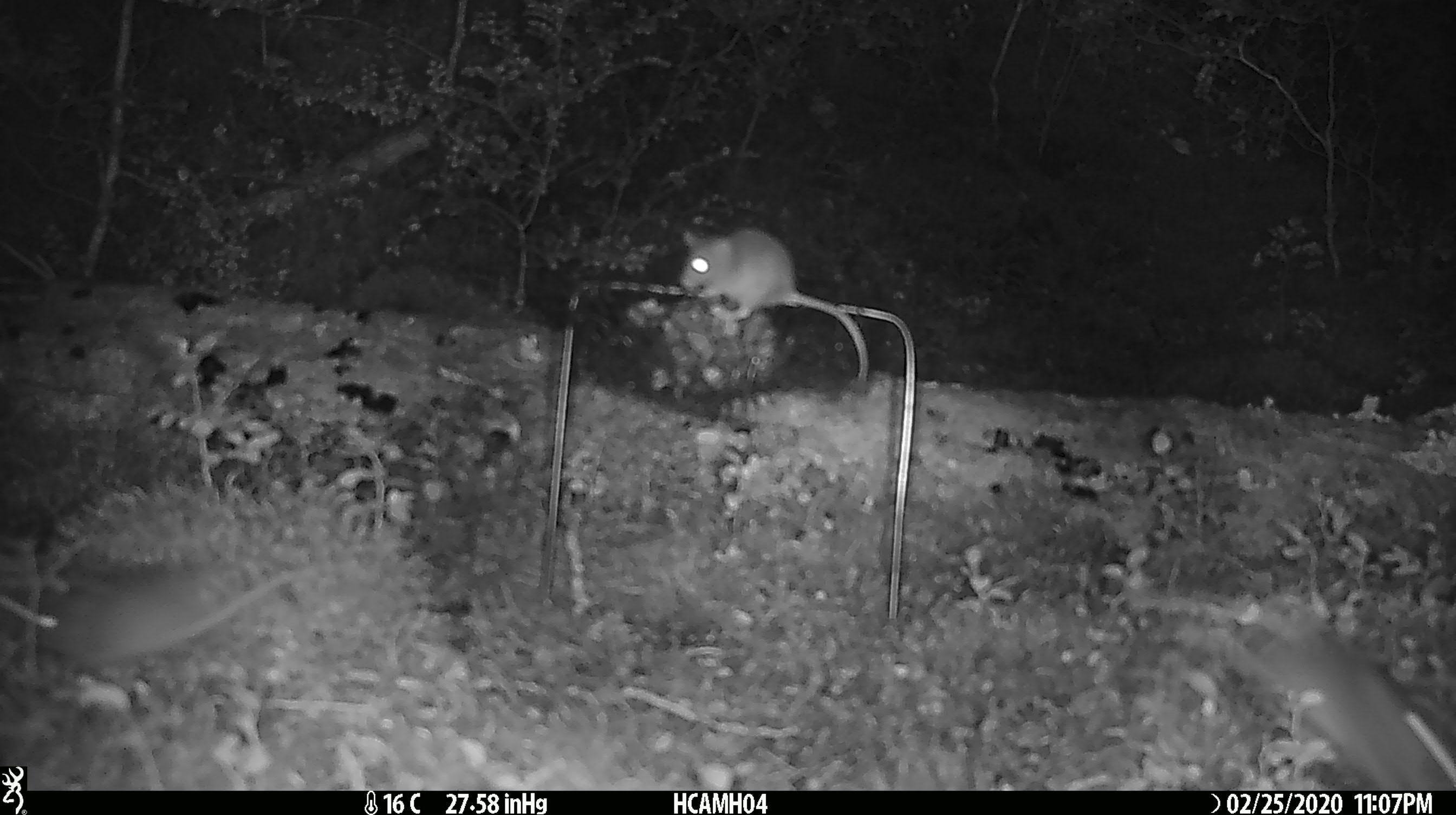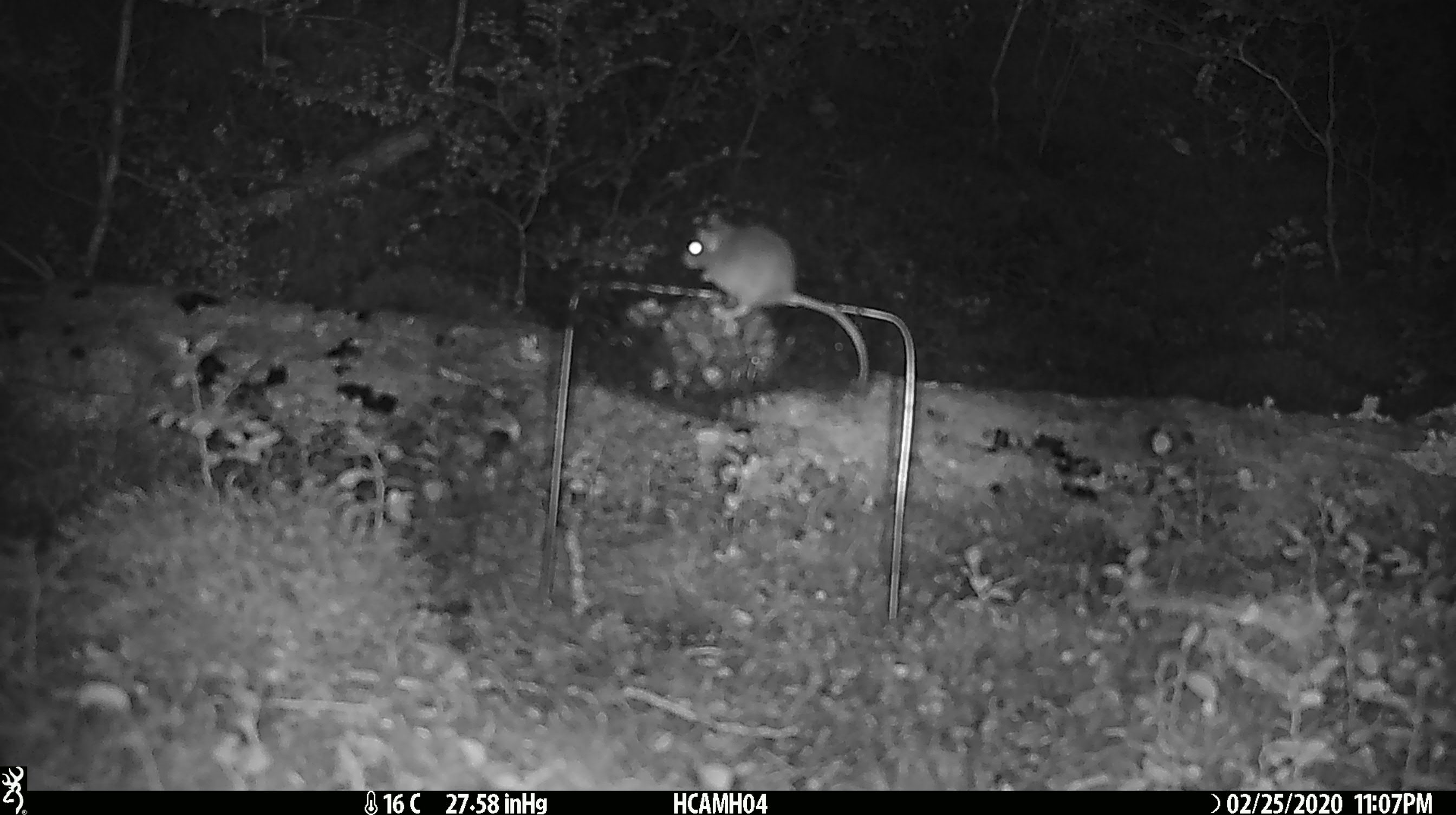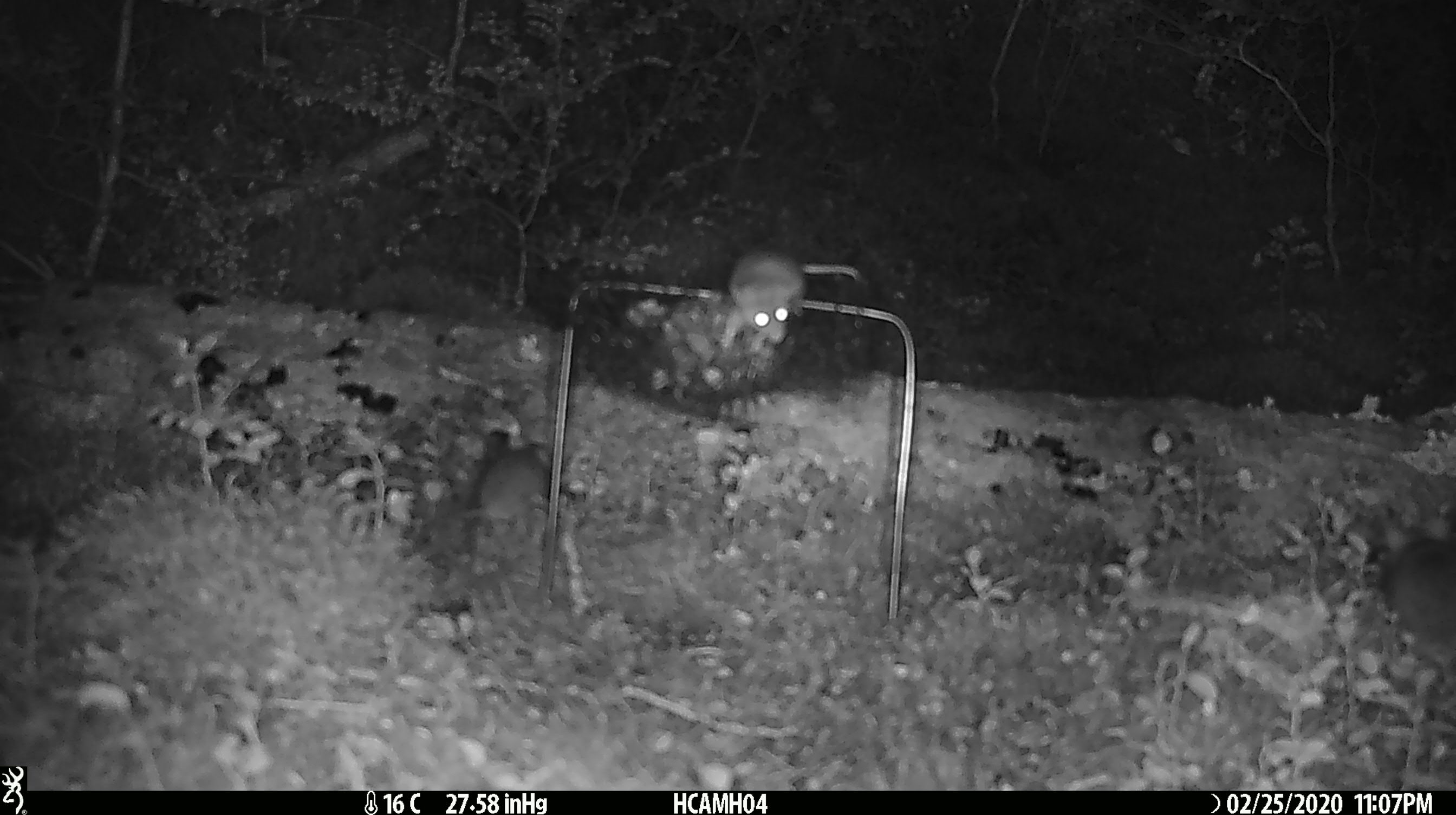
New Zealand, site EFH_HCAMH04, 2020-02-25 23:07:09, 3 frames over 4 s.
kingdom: Animalia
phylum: Chordata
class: Mammalia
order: Rodentia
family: Muridae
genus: Mus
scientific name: Mus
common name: mouse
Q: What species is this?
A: Mouse (Mus).